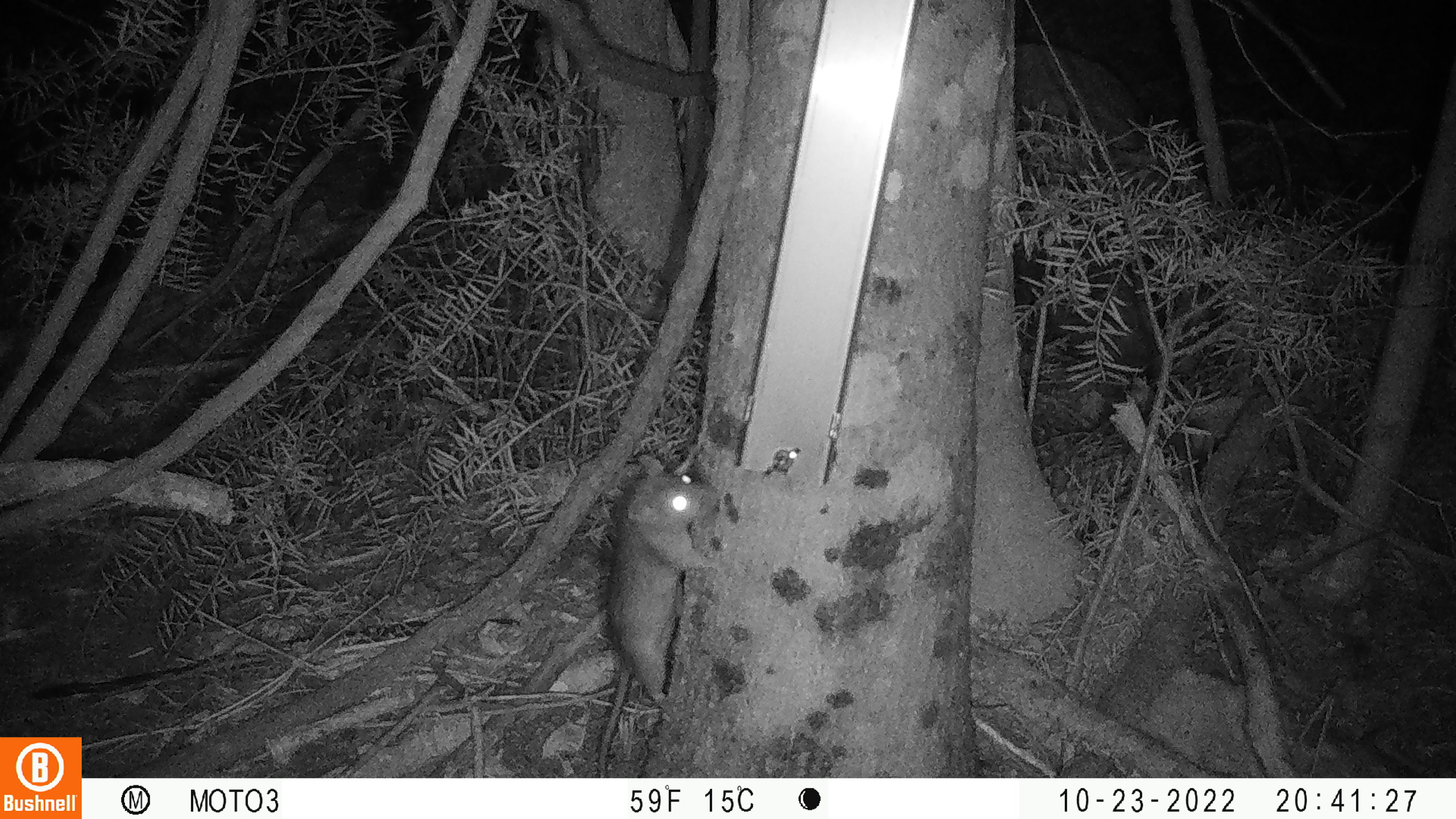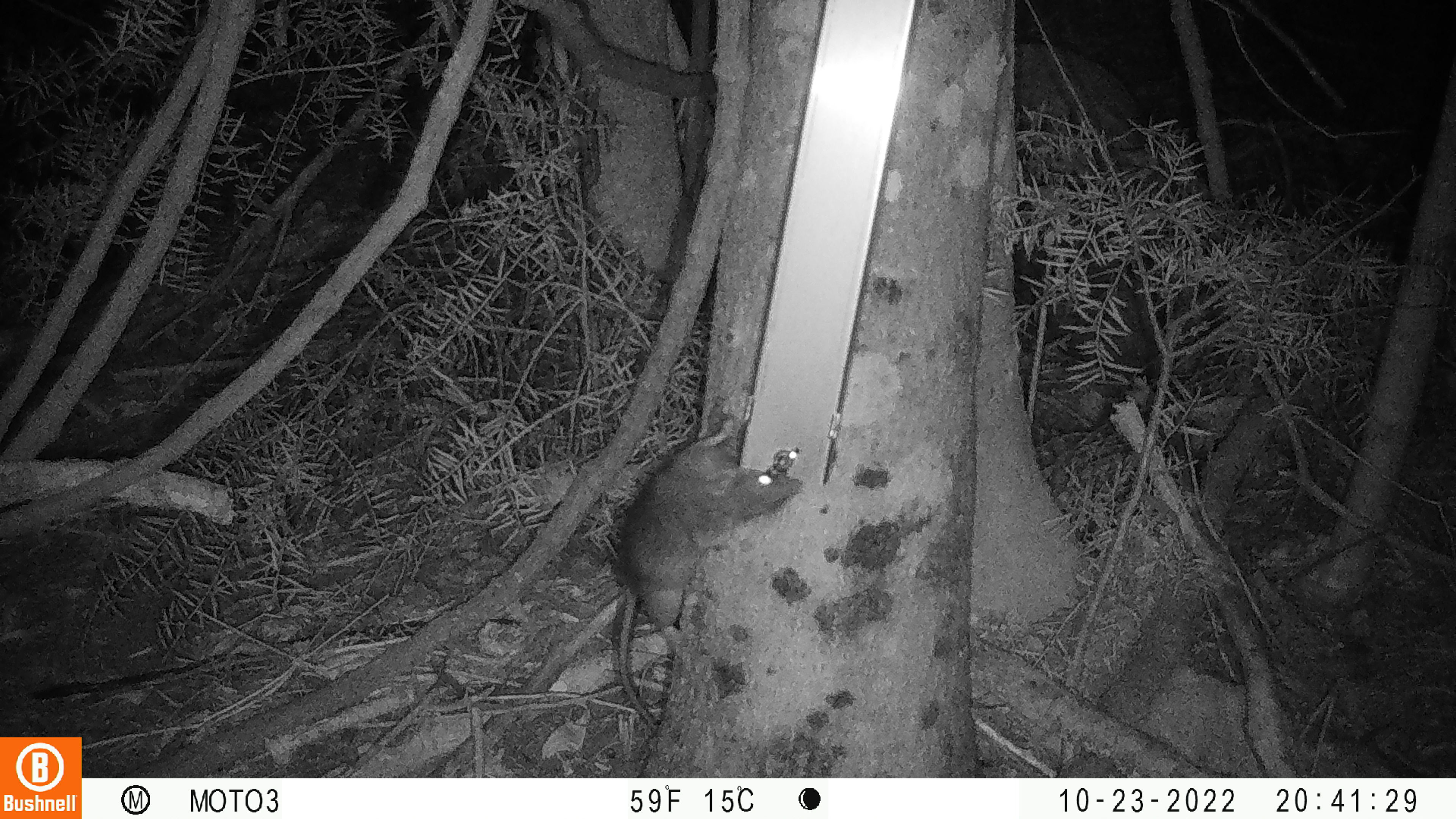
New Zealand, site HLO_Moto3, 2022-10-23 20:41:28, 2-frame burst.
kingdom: Animalia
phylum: Chordata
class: Mammalia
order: Rodentia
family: Muridae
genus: Rattus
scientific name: Rattus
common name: rat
Rat (Rattus).